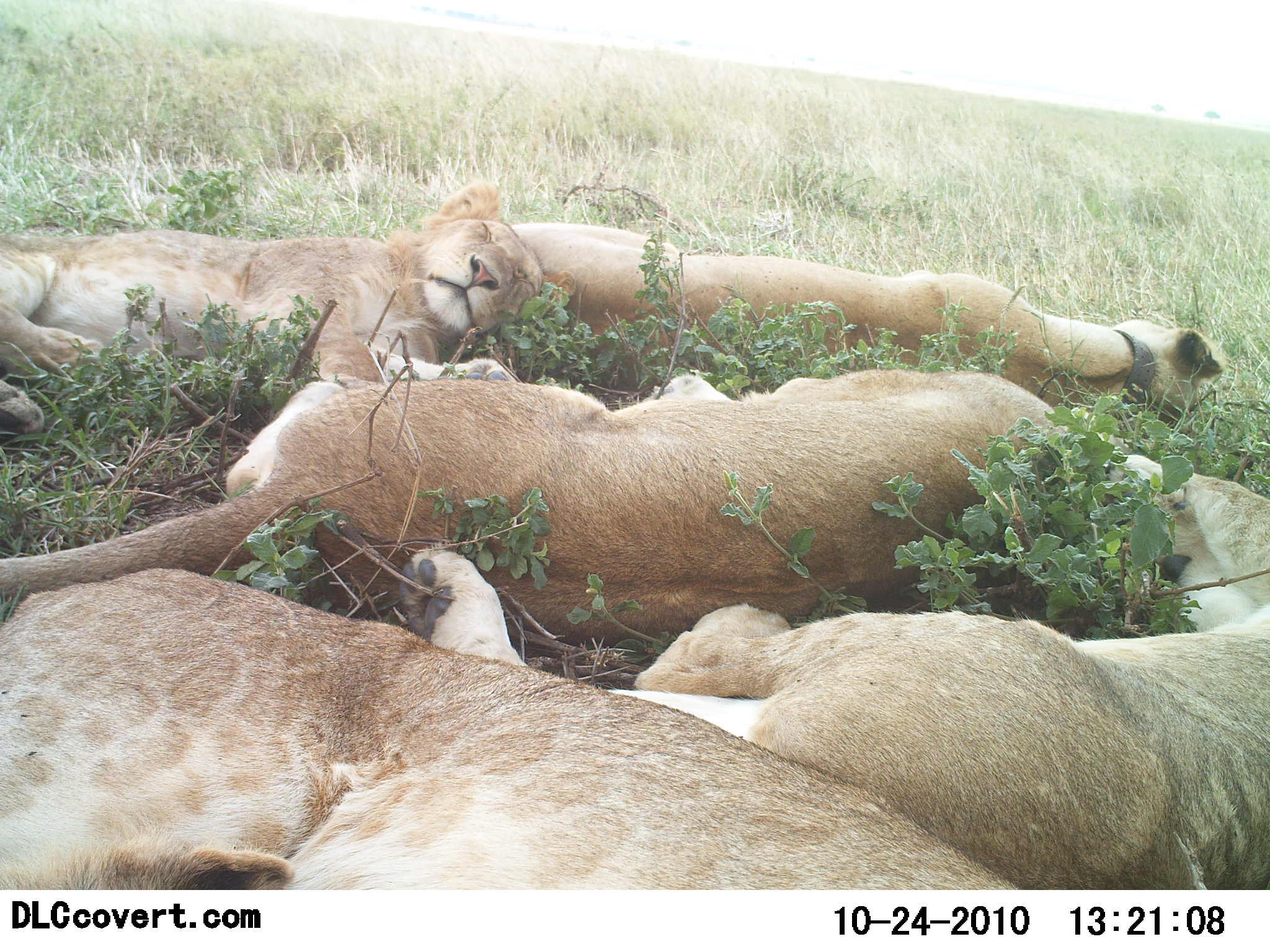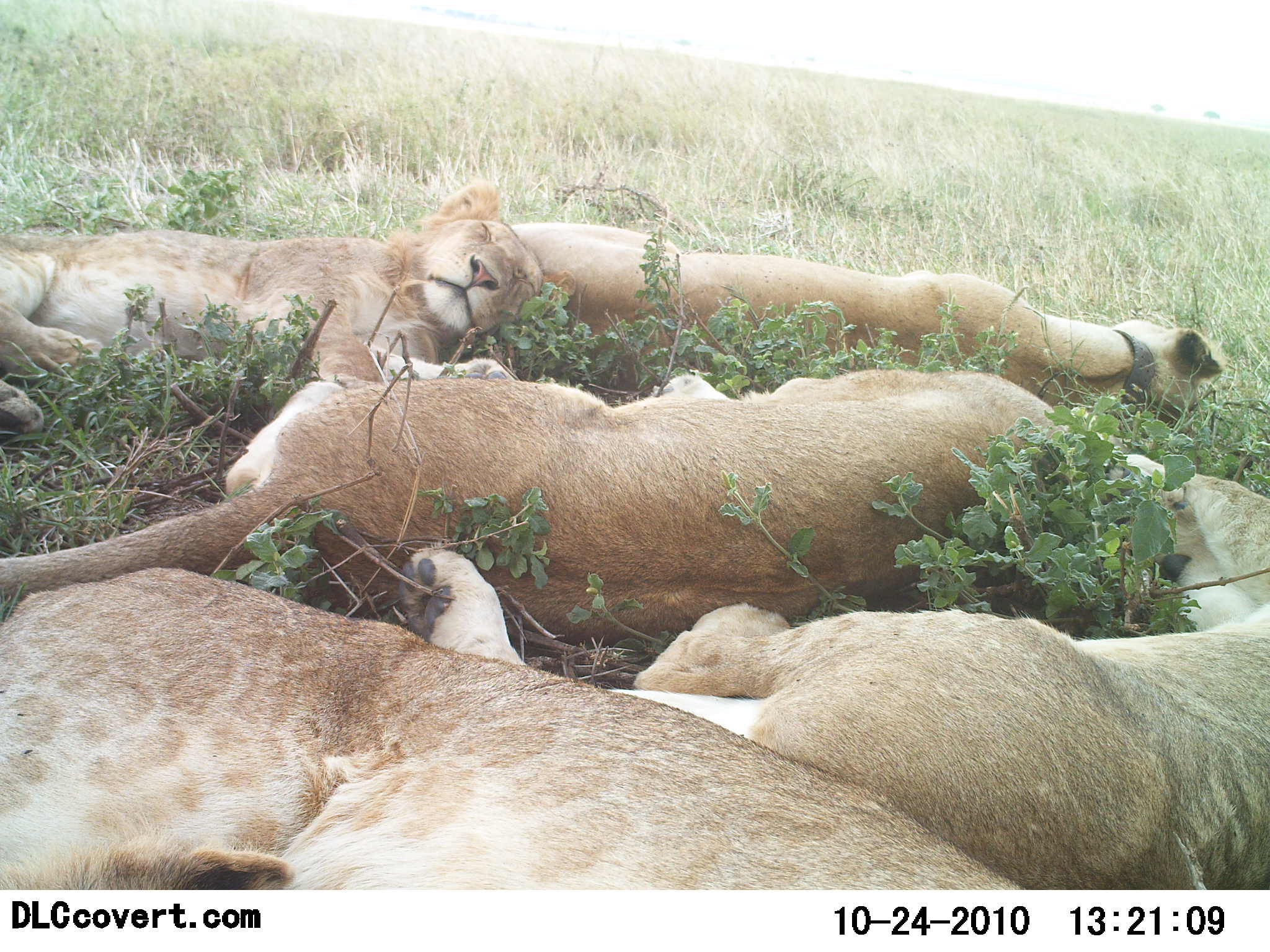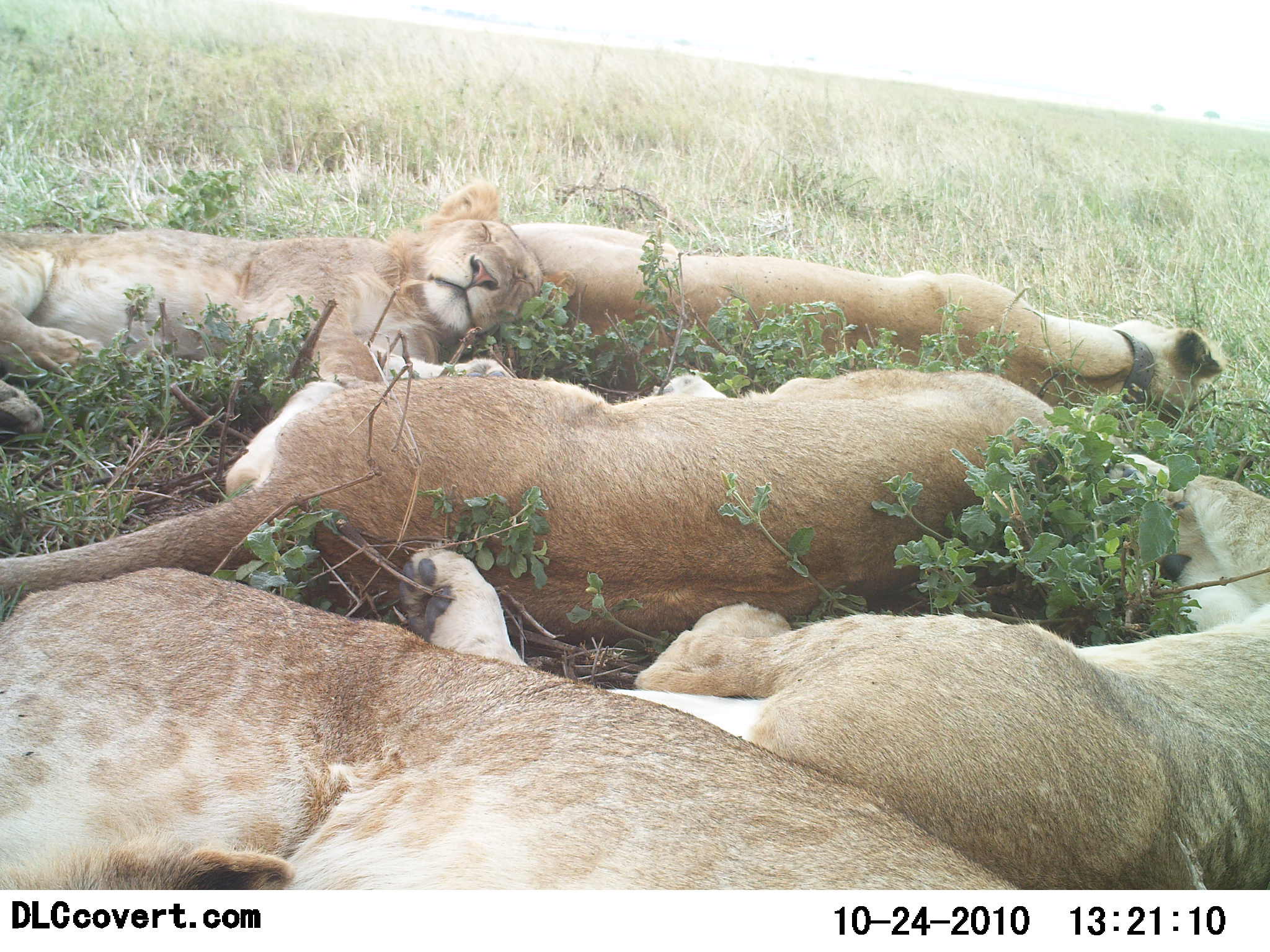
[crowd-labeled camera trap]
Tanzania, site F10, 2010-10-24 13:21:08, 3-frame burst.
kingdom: Animalia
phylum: Chordata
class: Mammalia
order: Carnivora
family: Felidae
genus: Panthera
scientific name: Panthera leo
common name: lion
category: lionfemale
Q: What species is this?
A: Lionfemale (lion) (Panthera leo).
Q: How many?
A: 5.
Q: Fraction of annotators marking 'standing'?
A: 0%.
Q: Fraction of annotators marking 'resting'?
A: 100%.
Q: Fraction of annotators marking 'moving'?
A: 0%.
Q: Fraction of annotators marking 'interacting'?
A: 0%.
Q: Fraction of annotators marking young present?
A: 15%.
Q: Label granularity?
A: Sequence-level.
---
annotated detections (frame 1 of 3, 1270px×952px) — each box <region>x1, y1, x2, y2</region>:
animal: <region>391, 451, 1270, 890</region>; <region>0, 564, 1026, 891</region>; <region>0, 364, 1121, 643</region>; <region>499, 216, 1230, 425</region>; <region>0, 180, 575, 438</region>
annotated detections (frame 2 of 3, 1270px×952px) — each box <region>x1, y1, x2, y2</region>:
animal: <region>391, 451, 1270, 890</region>; <region>0, 565, 1025, 891</region>; <region>0, 364, 1121, 643</region>; <region>499, 213, 1227, 425</region>; <region>0, 181, 575, 437</region>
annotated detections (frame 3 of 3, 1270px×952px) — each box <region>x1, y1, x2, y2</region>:
animal: <region>391, 451, 1270, 890</region>; <region>0, 565, 1025, 891</region>; <region>0, 364, 1121, 643</region>; <region>502, 218, 1227, 425</region>; <region>0, 180, 575, 438</region>